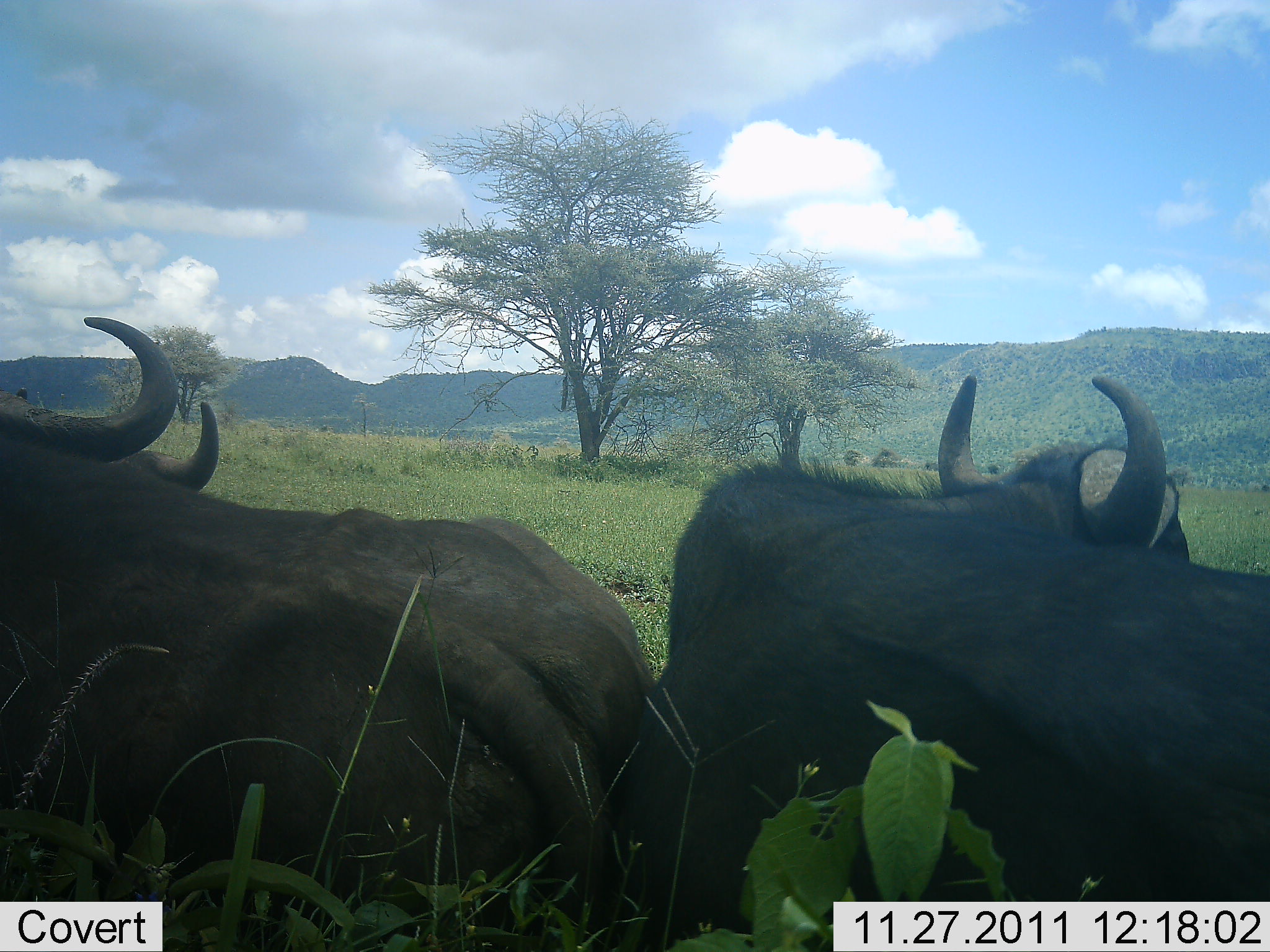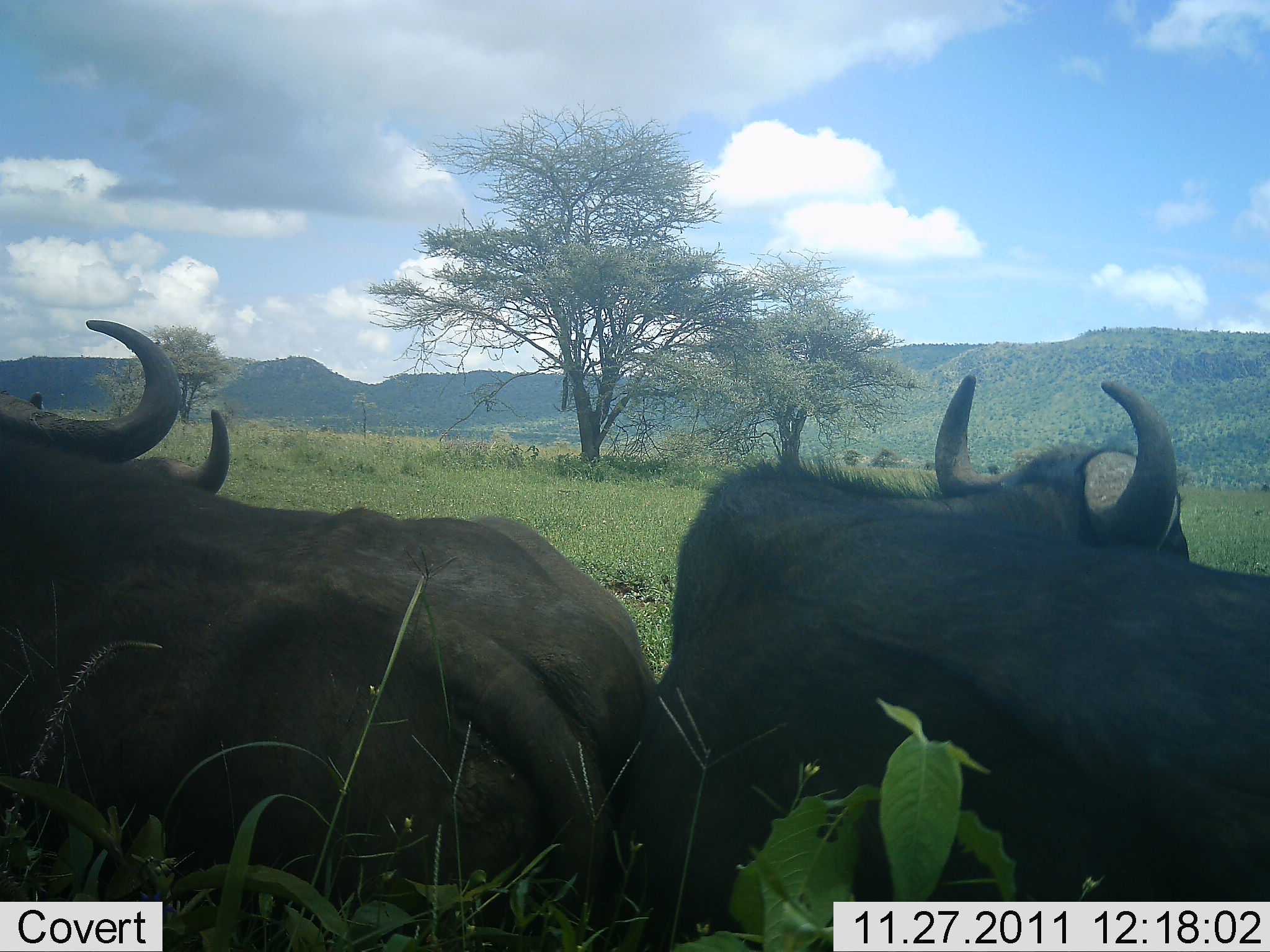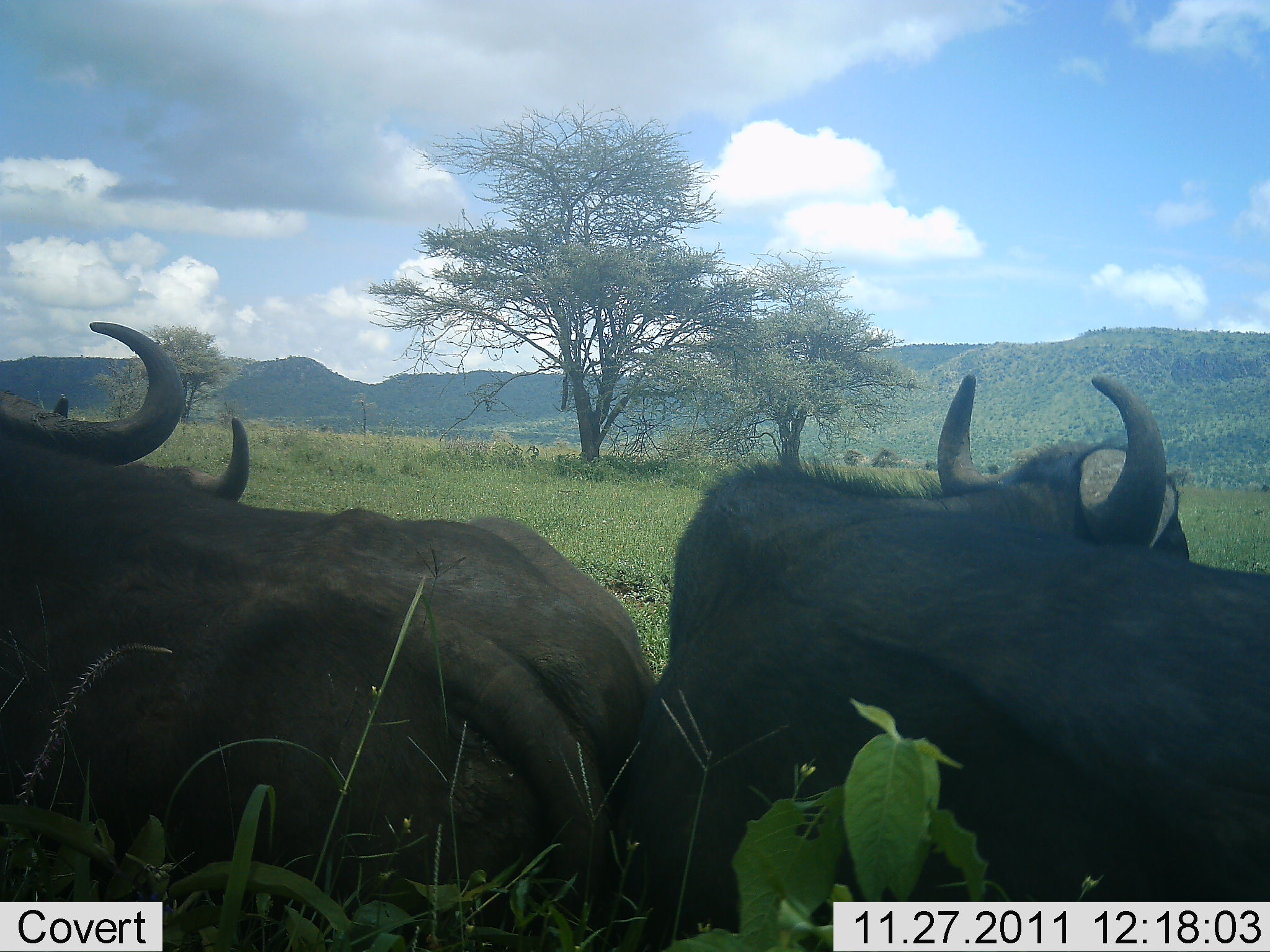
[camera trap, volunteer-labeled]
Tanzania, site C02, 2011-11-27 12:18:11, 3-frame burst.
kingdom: Animalia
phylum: Chordata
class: Mammalia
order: Artiodactyla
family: Bovidae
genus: Syncerus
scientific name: Syncerus caffer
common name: cape buffalo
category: buffalo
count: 3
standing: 21%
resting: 79%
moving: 0%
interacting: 0%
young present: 0%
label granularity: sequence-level